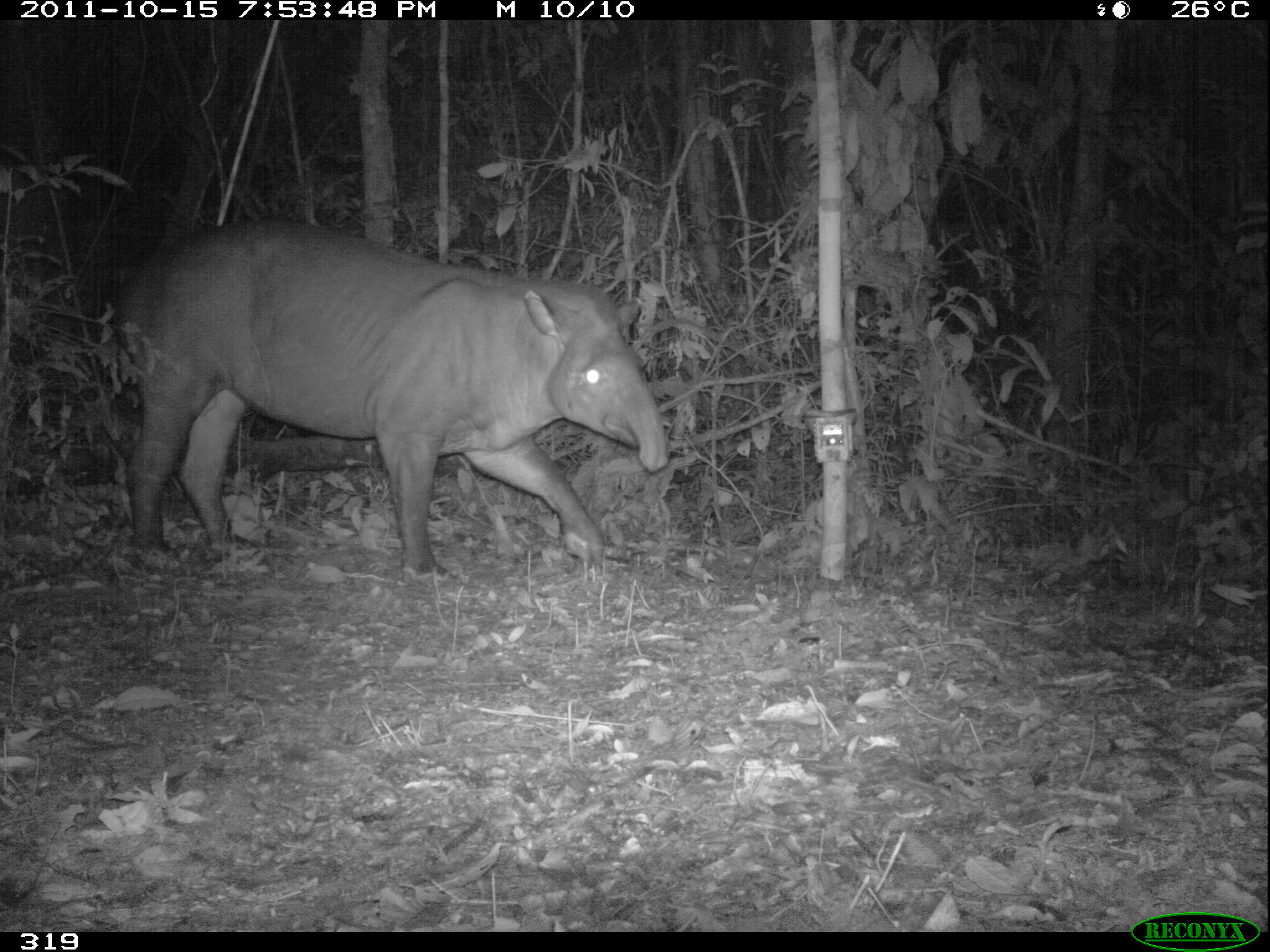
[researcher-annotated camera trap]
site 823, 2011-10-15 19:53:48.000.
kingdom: Animalia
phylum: Chordata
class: Mammalia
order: Perissodactyla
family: Tapiridae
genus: Tapirus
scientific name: Tapirus terrestris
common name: south american tapir